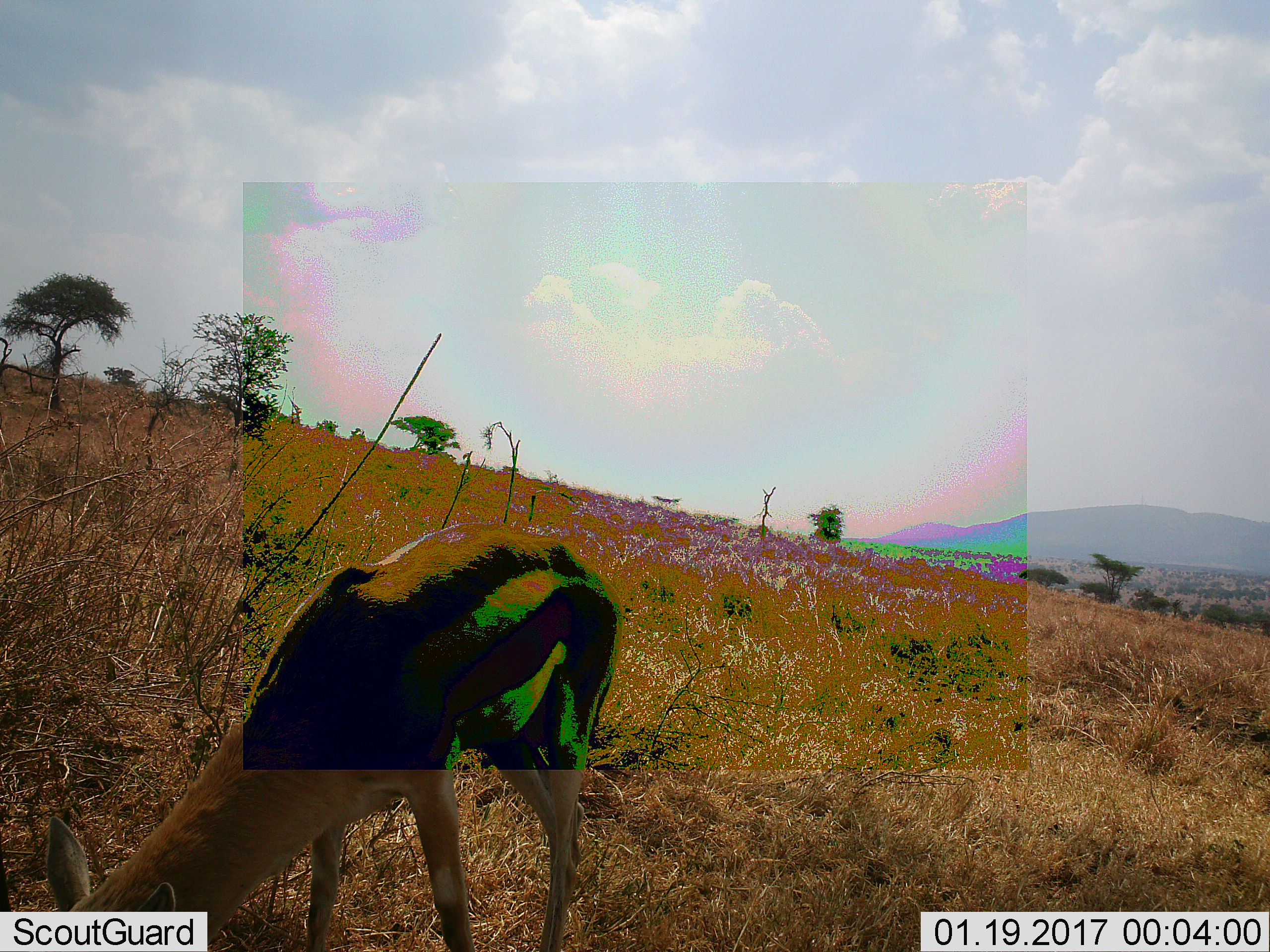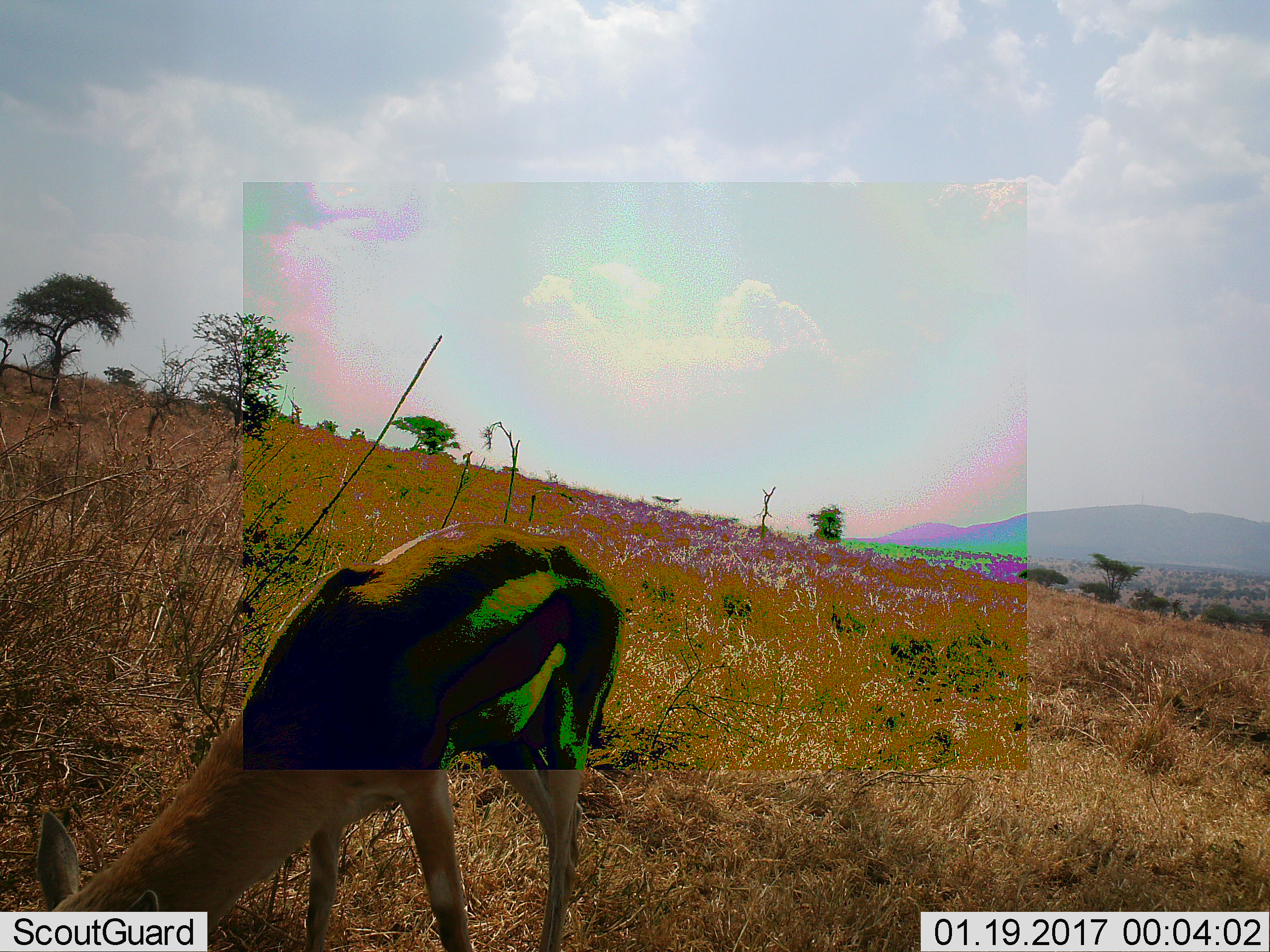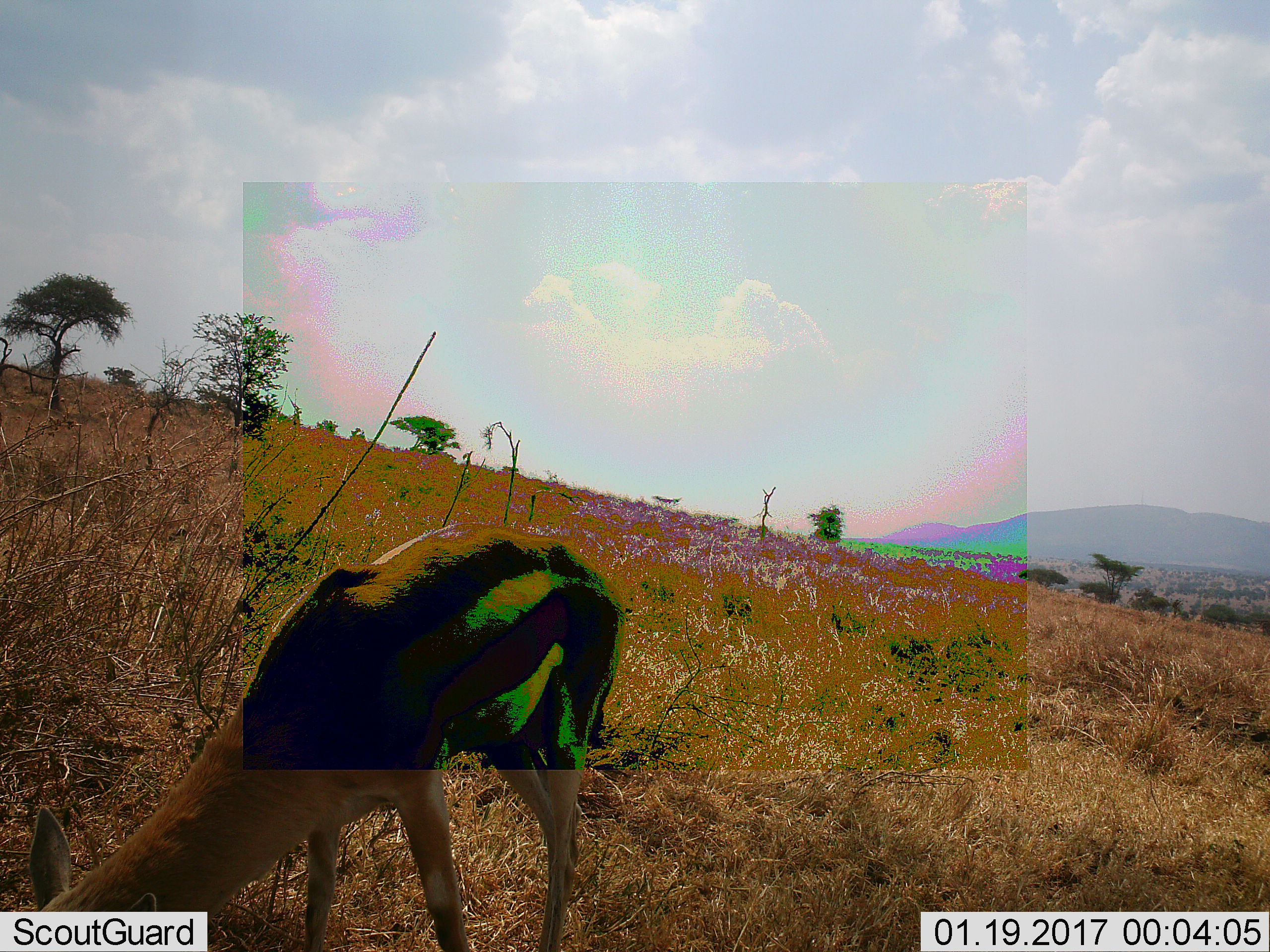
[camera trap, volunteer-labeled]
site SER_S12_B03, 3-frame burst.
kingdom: Animalia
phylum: Chordata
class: Mammalia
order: Artiodactyla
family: Bovidae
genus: Eudorcas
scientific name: Eudorcas thomsonii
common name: thomson's gazelle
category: gazellethomsons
Gazellethomsons (thomson's gazelle) (Eudorcas thomsonii), count 1. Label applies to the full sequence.